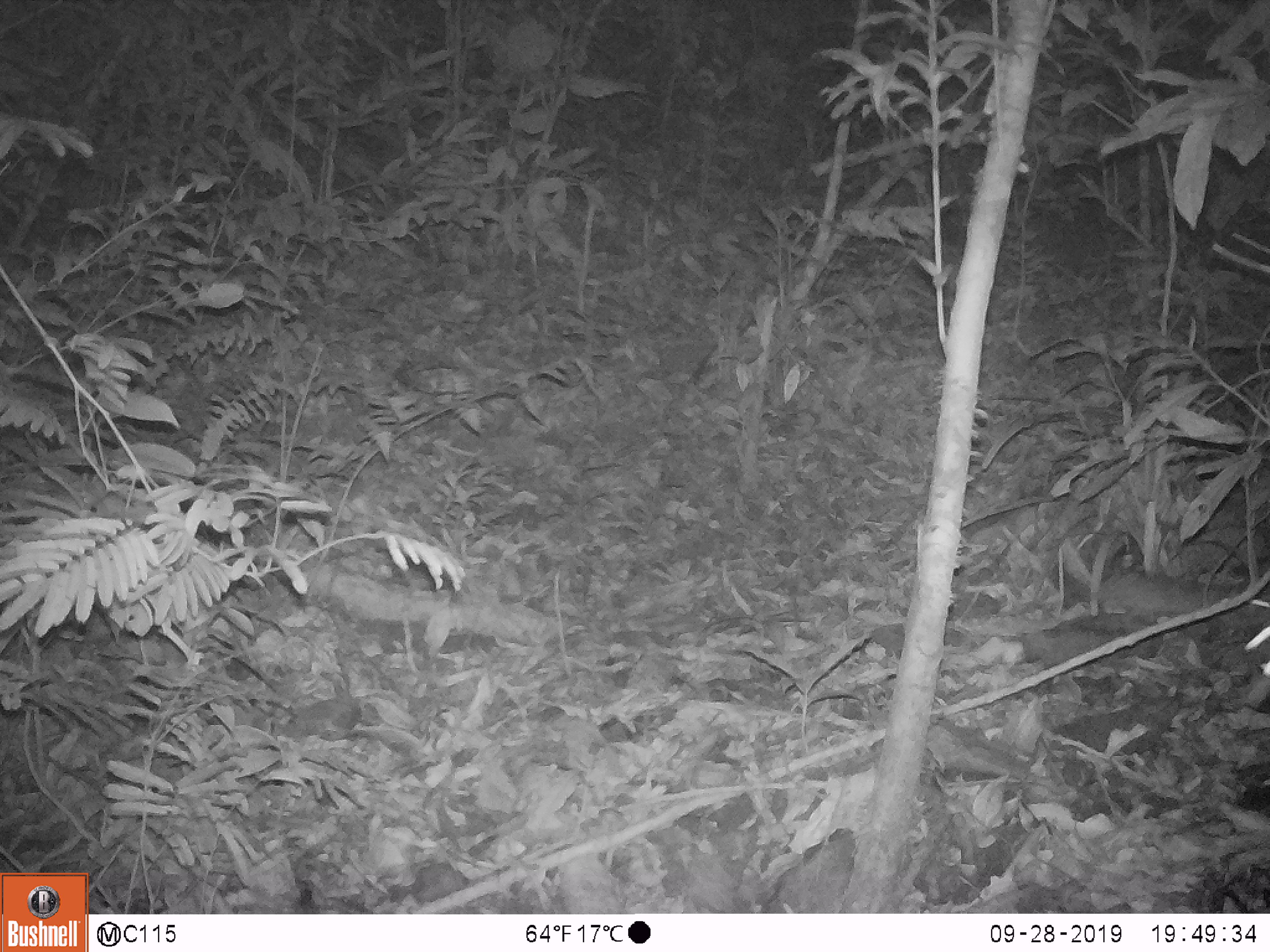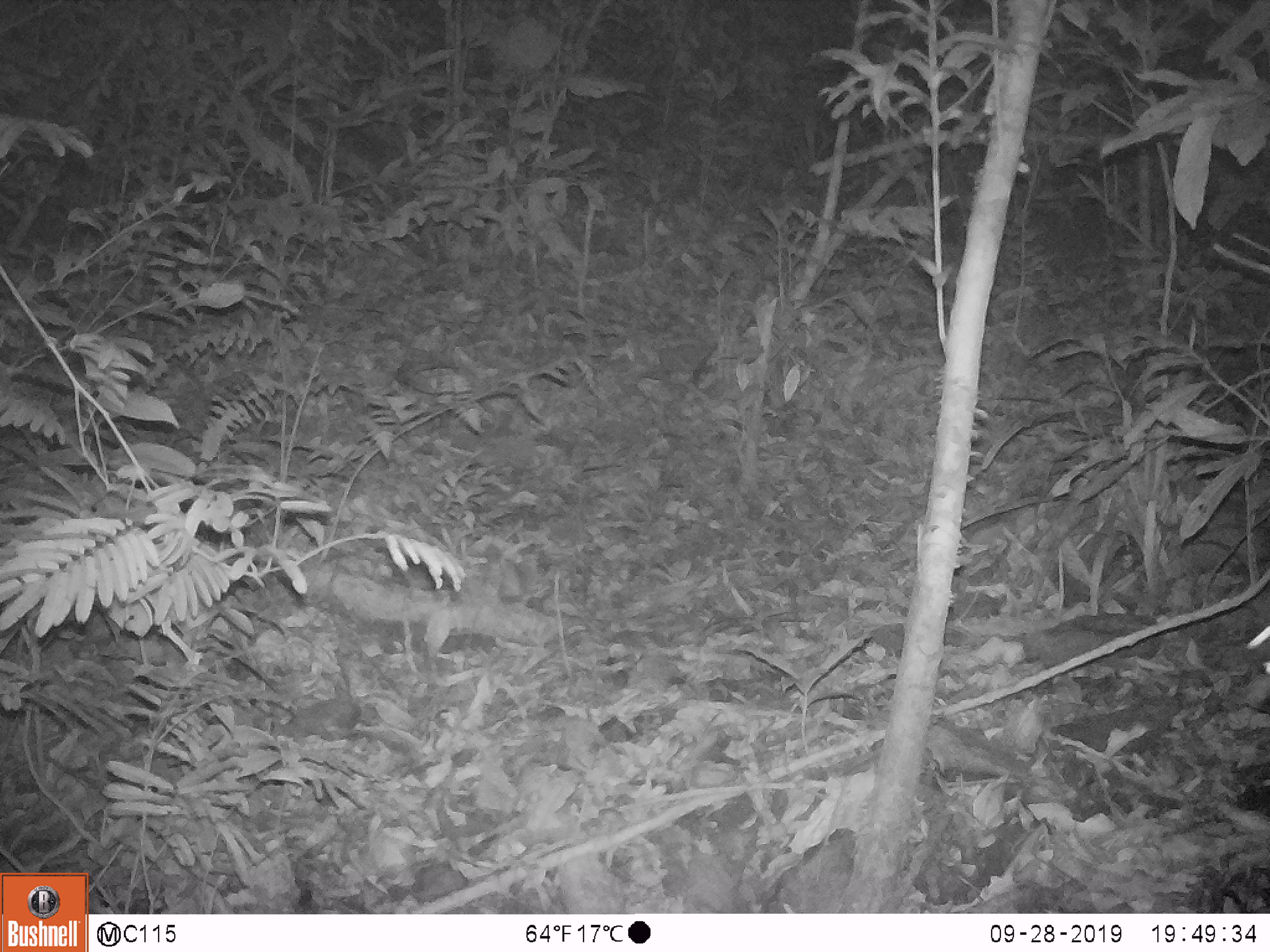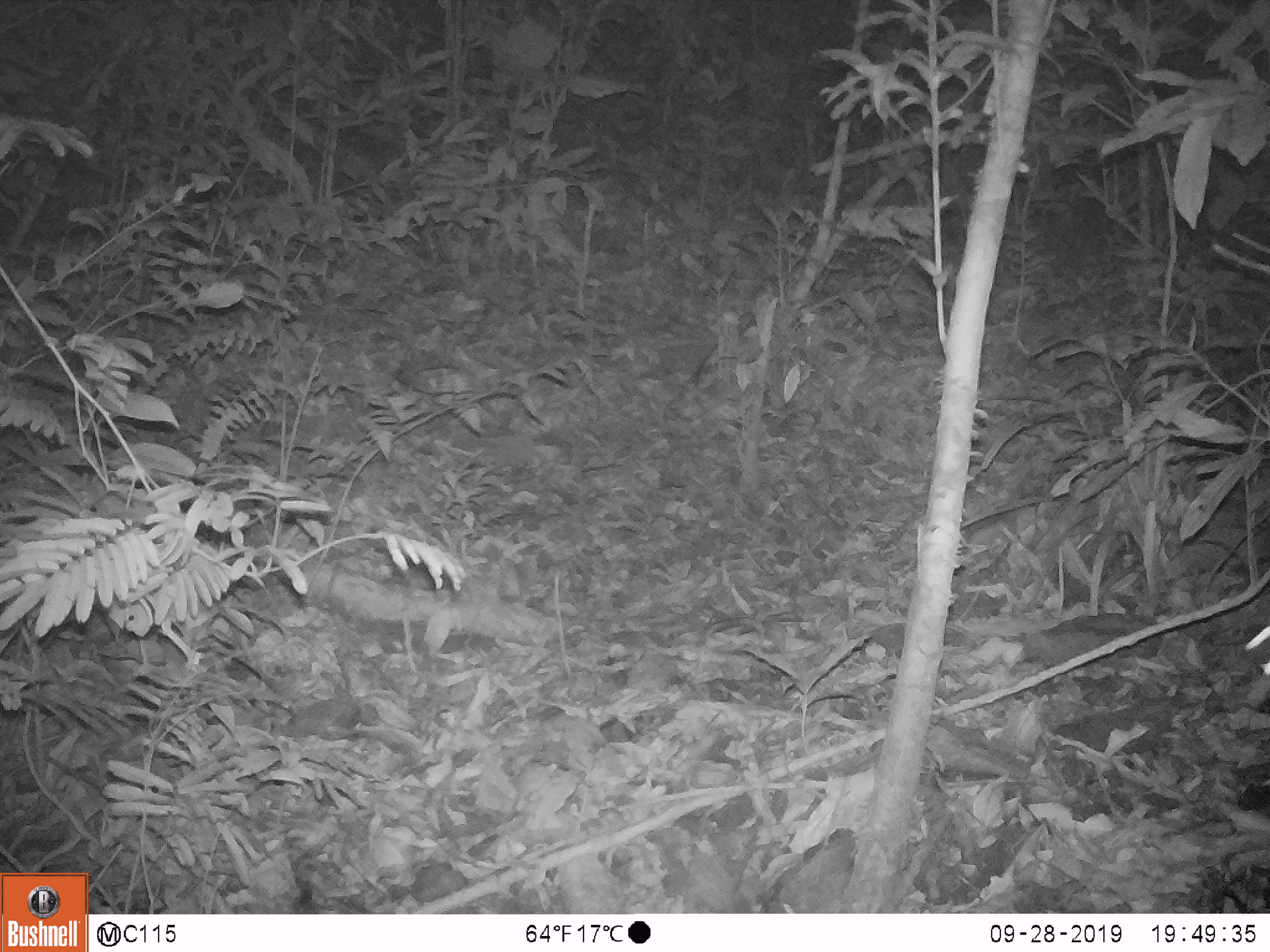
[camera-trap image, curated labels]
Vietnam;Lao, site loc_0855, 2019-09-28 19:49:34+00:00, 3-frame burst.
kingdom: Animalia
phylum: Chordata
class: Mammalia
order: Rodentia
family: Muridae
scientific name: Muridae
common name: old-world mice and rats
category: unidentified murid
Unidentified murid (old-world mice and rats) (Muridae). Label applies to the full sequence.